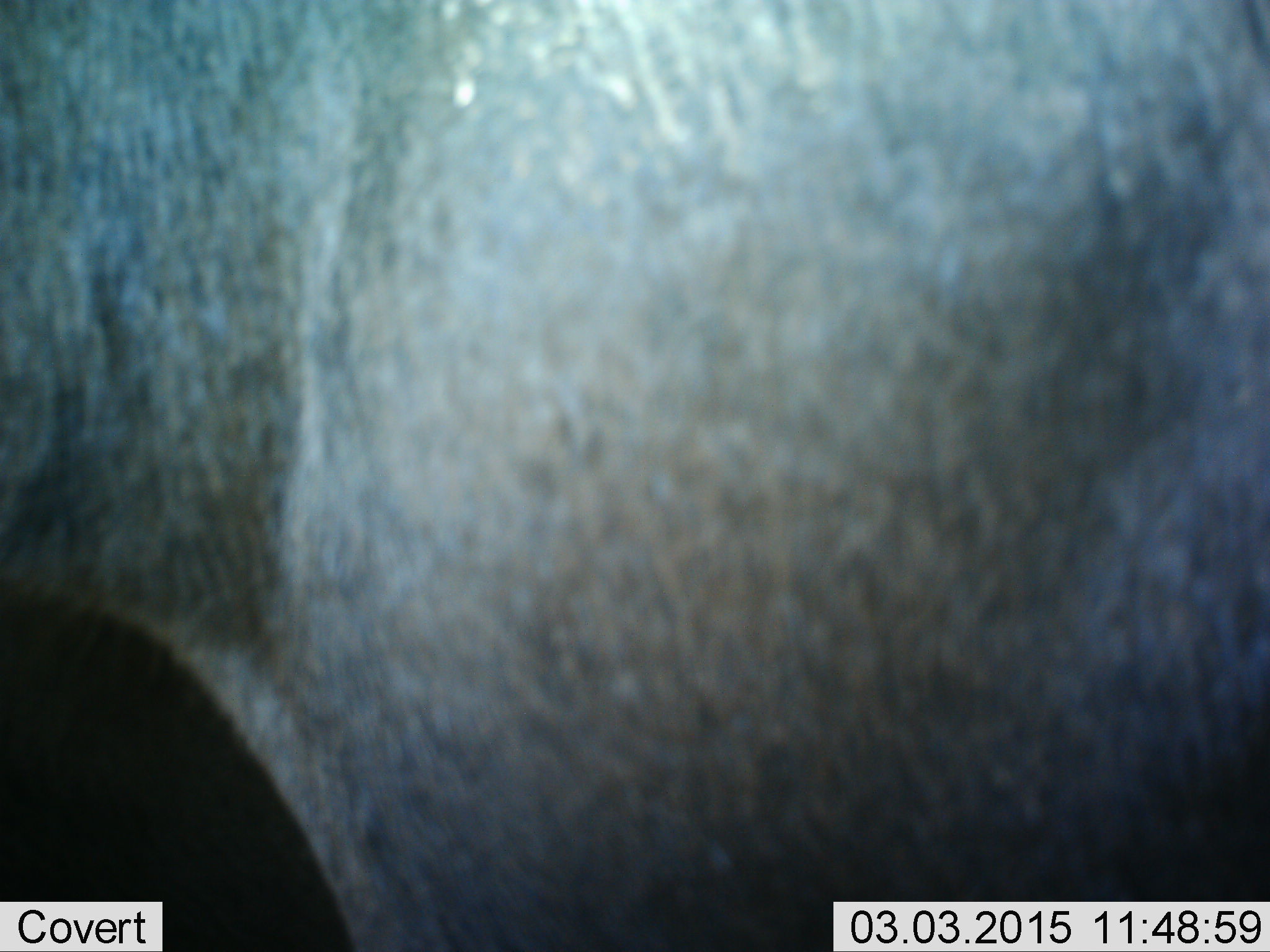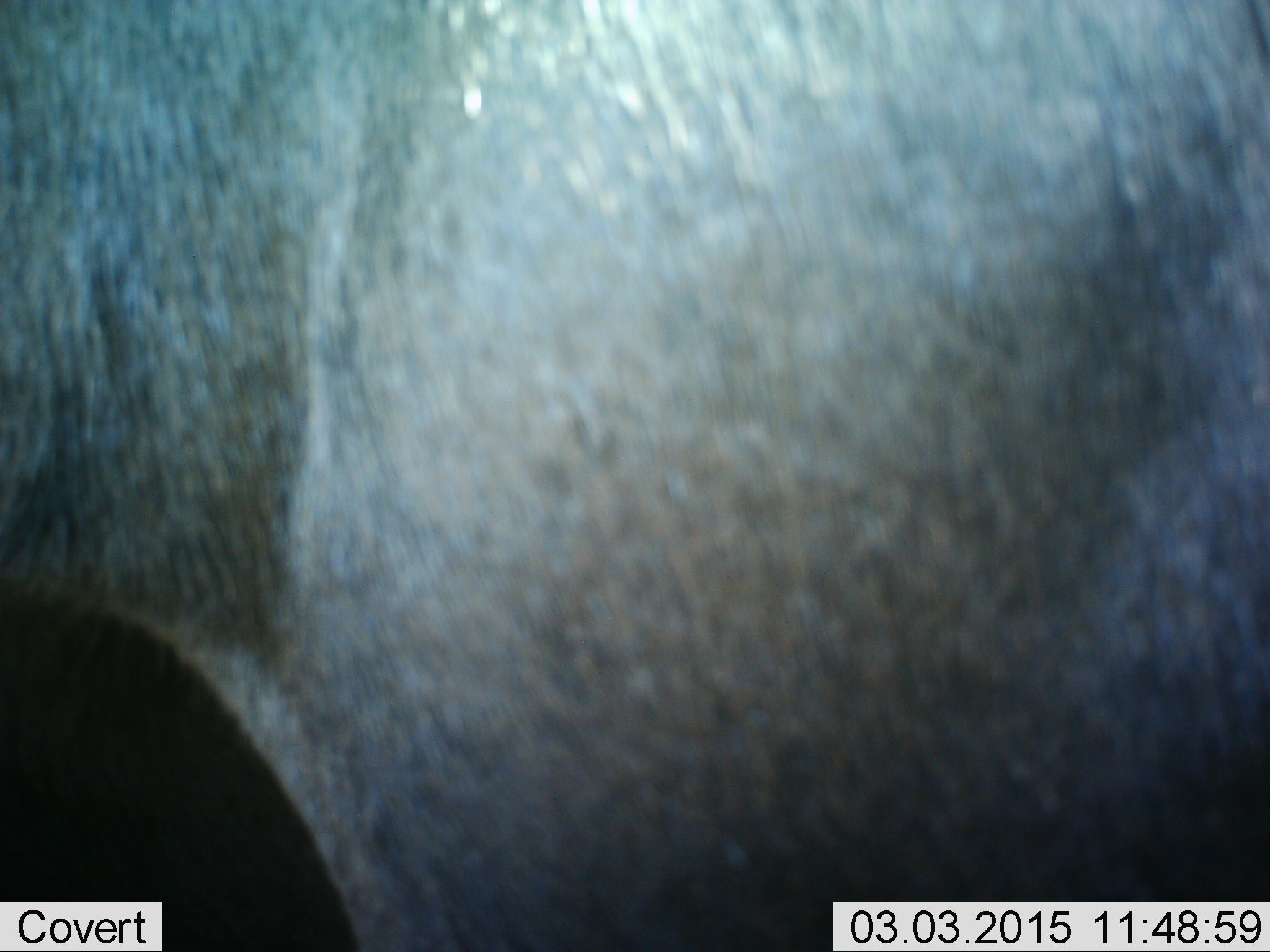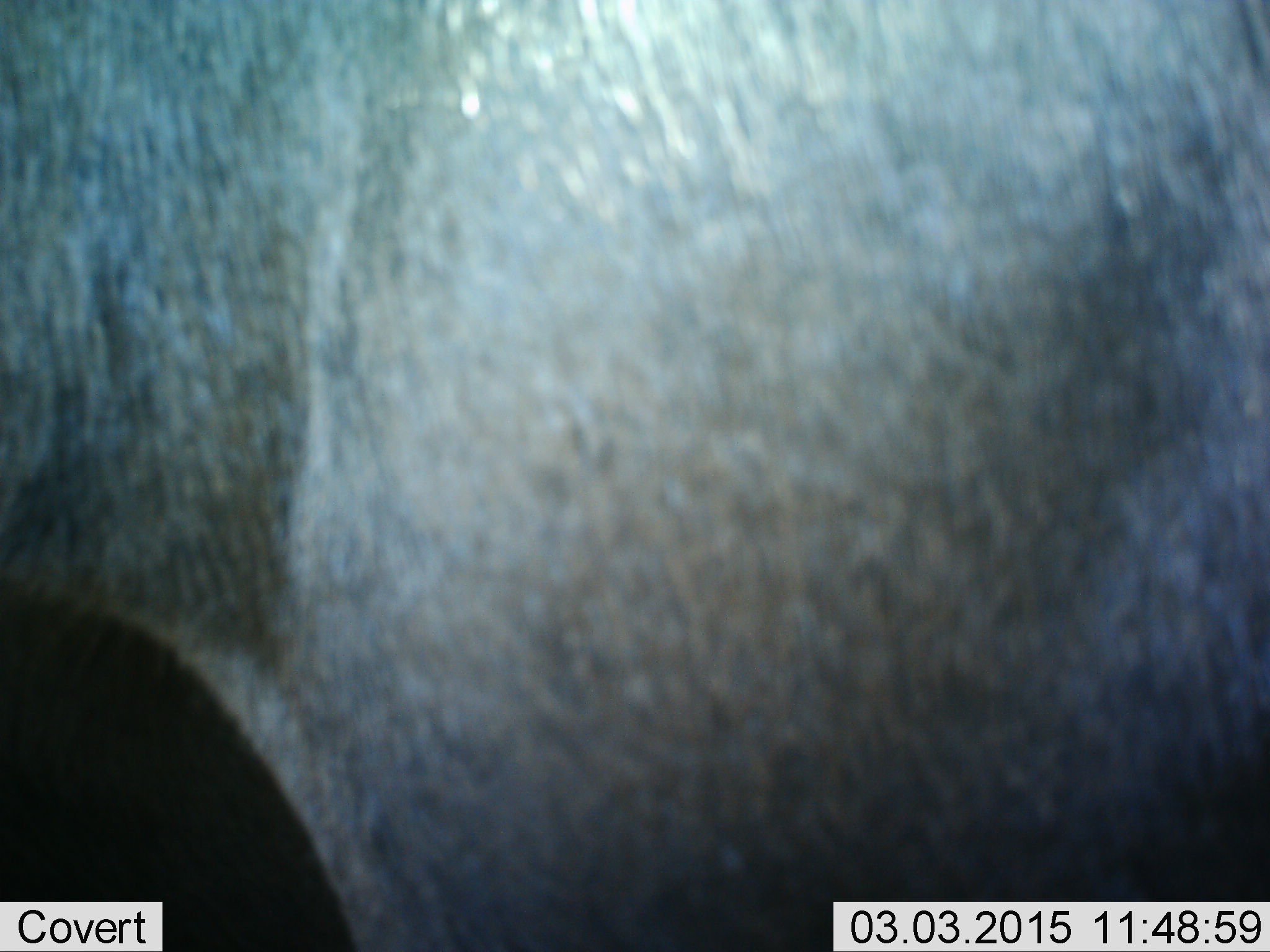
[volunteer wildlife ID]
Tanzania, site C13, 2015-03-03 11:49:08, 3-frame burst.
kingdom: Animalia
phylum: Chordata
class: Mammalia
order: Artiodactyla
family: Bovidae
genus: Connochaetes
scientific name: Connochaetes taurinus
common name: blue wildebeest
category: wildebeest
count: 1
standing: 100%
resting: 0%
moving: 0%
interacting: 0%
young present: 0%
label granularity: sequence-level